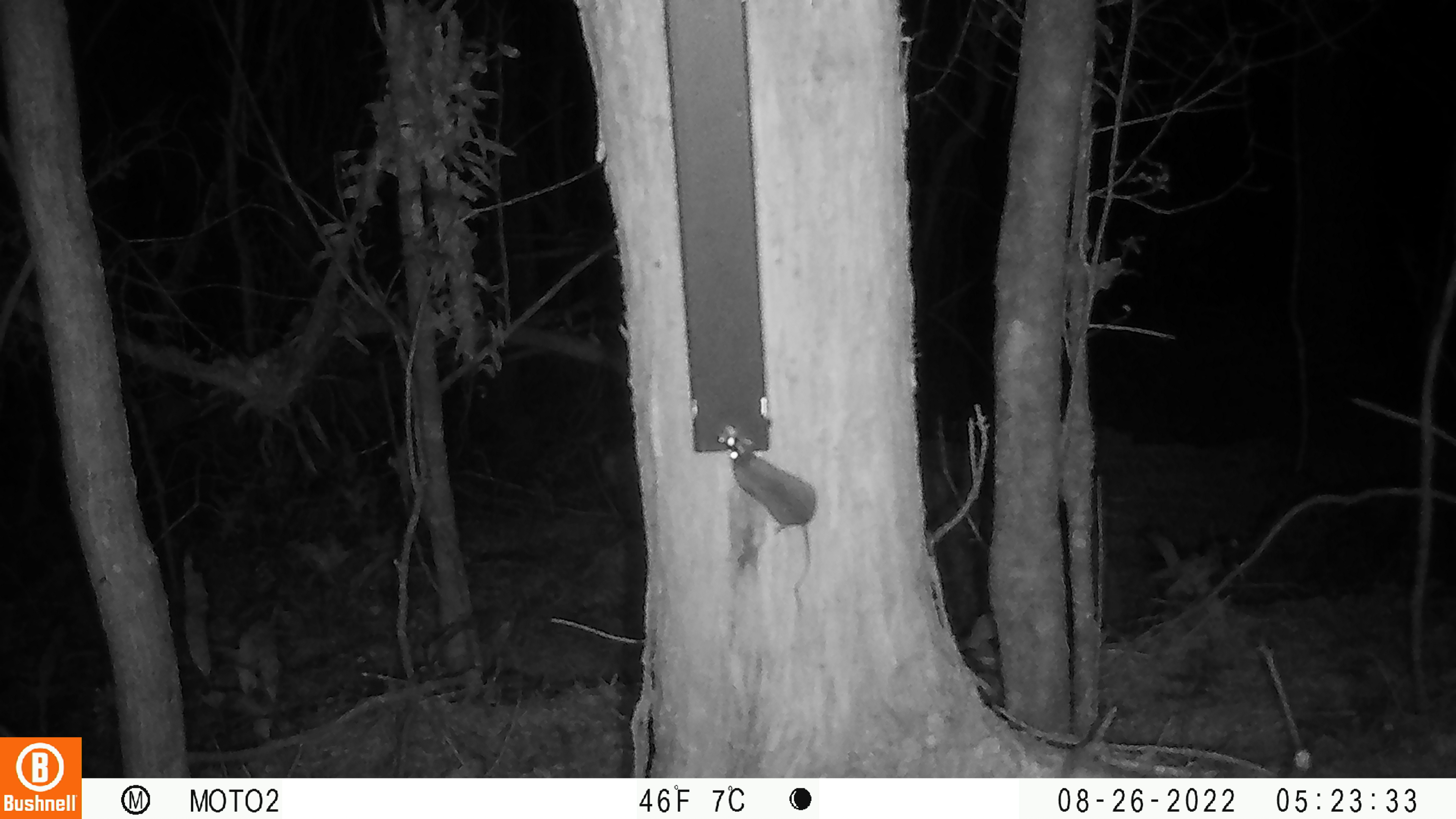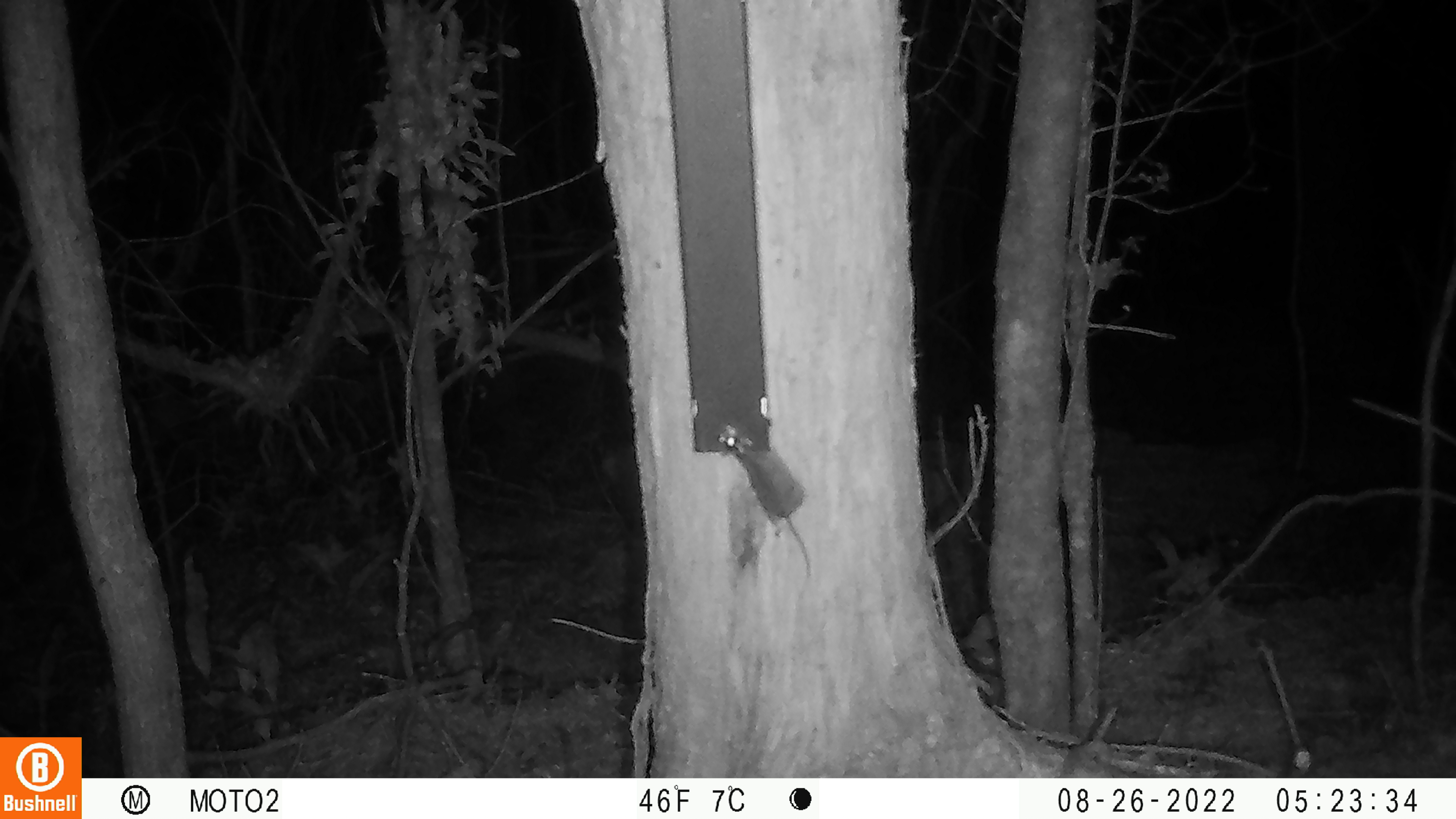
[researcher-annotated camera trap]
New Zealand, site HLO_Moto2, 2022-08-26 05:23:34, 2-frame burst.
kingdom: Animalia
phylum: Chordata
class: Mammalia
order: Rodentia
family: Muridae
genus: Mus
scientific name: Mus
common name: mouse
Mouse (Mus).